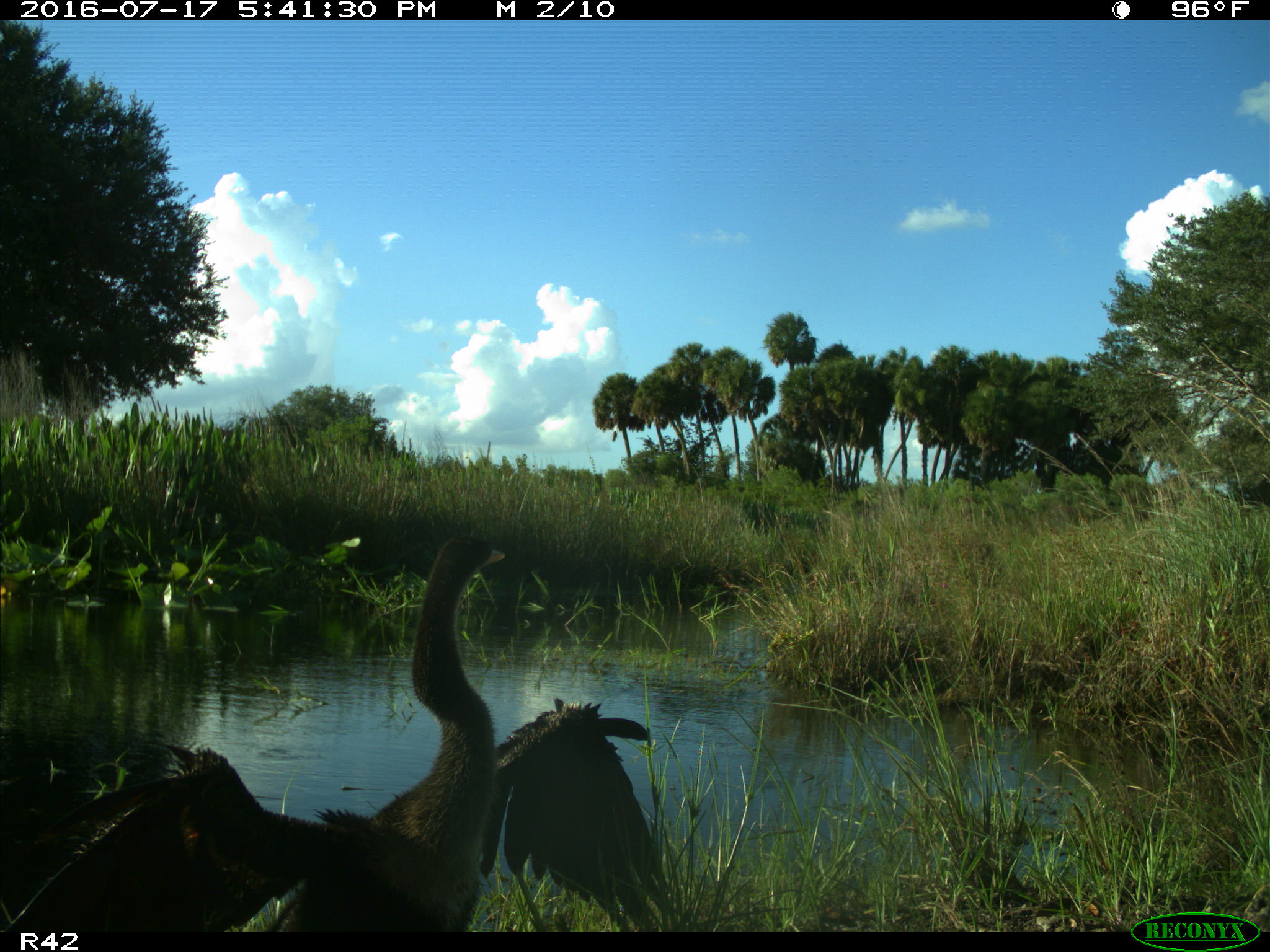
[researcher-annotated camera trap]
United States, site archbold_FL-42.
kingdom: Animalia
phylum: Chordata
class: Aves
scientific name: Aves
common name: birds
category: unidentified bird